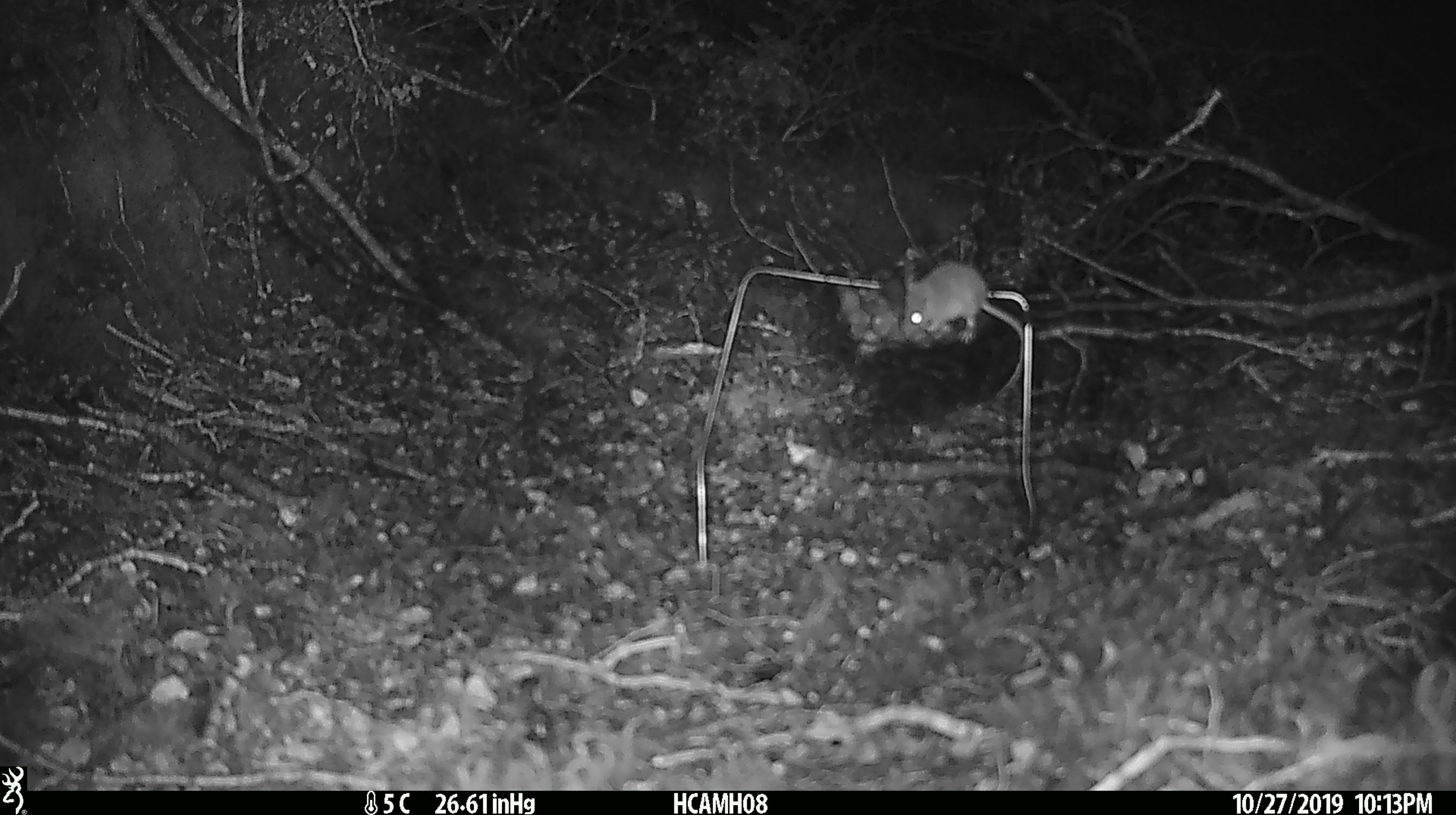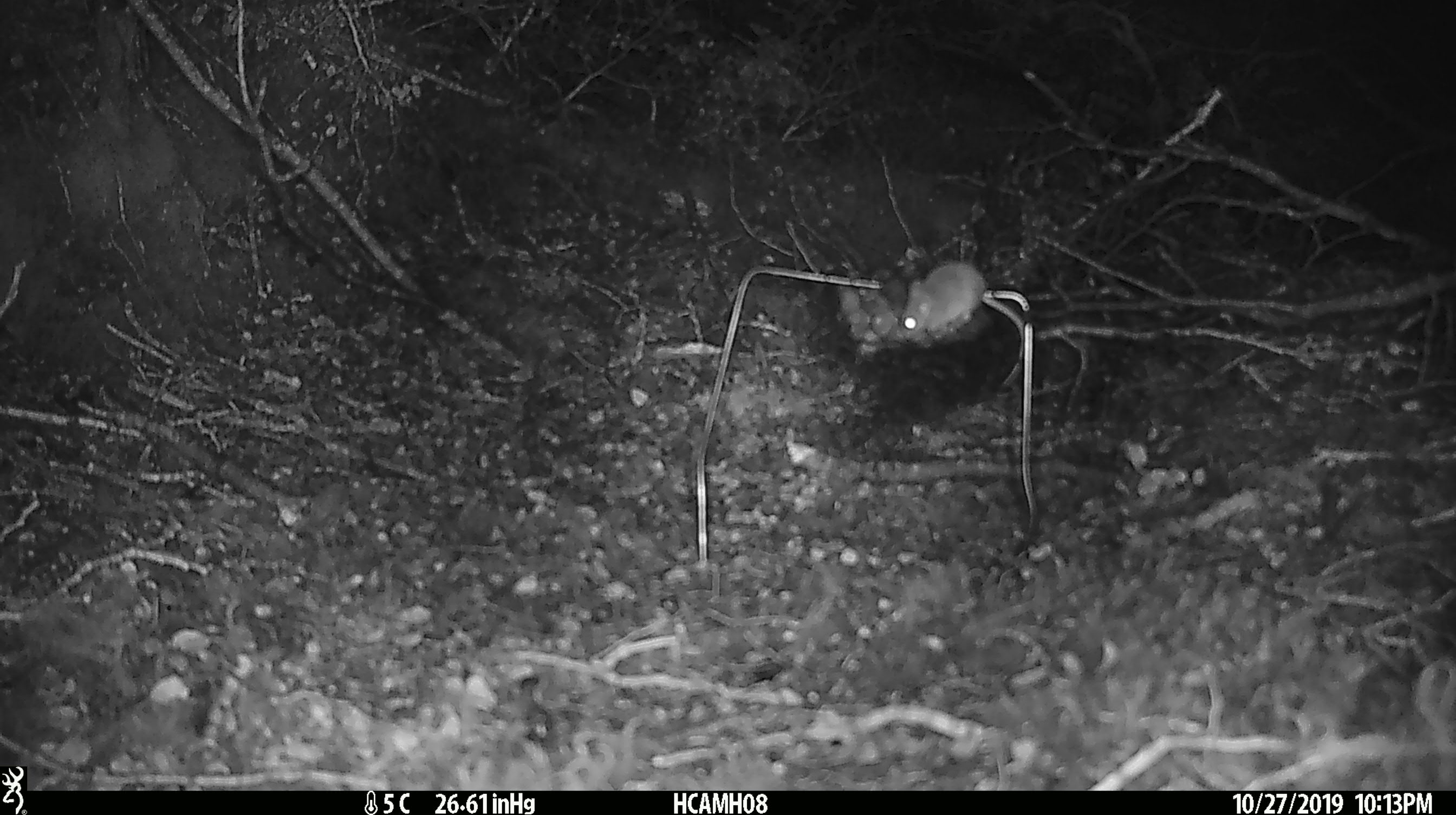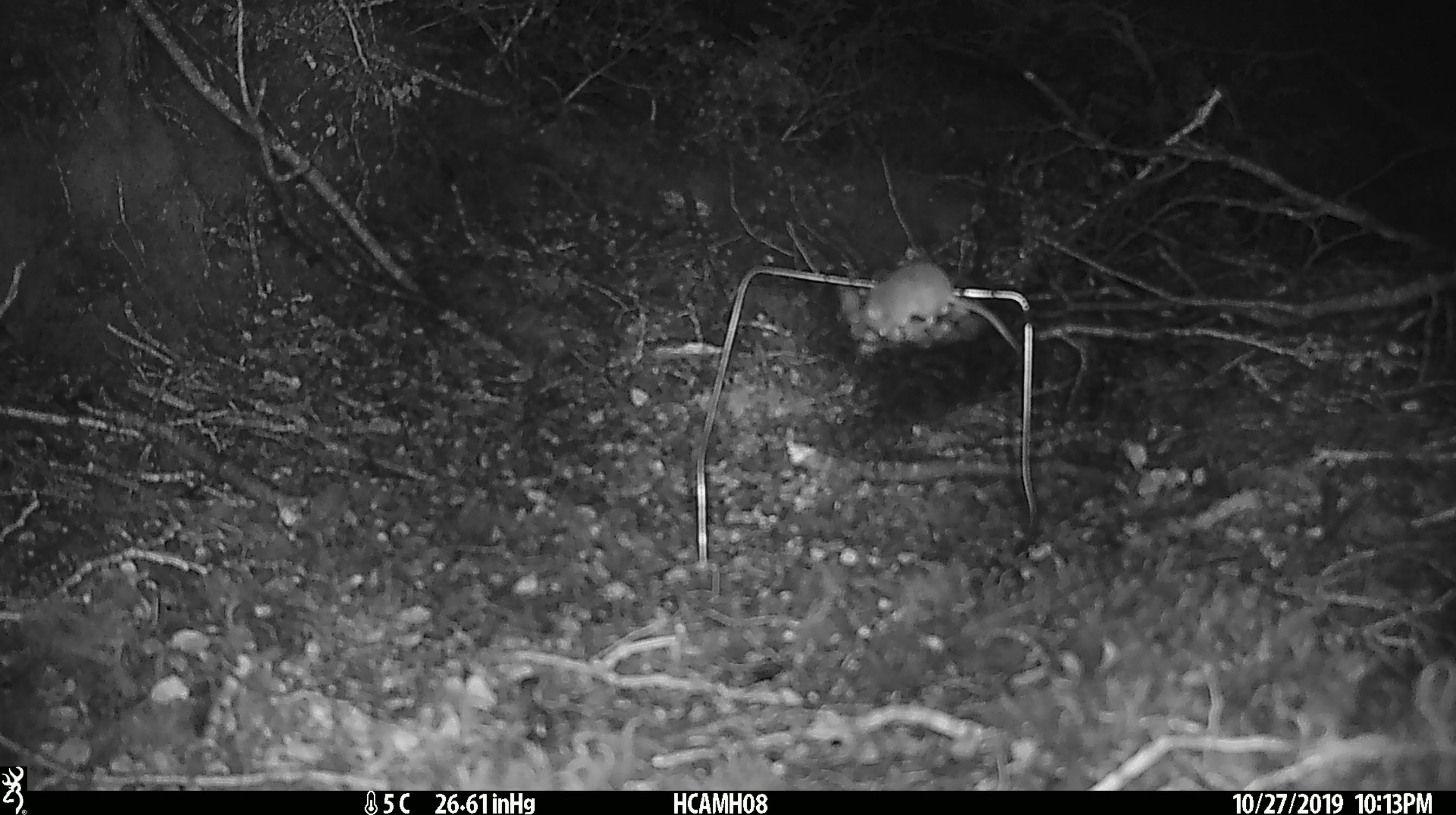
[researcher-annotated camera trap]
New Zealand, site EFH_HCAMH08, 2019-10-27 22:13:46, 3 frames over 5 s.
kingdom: Animalia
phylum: Chordata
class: Mammalia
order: Rodentia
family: Muridae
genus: Mus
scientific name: Mus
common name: mouse